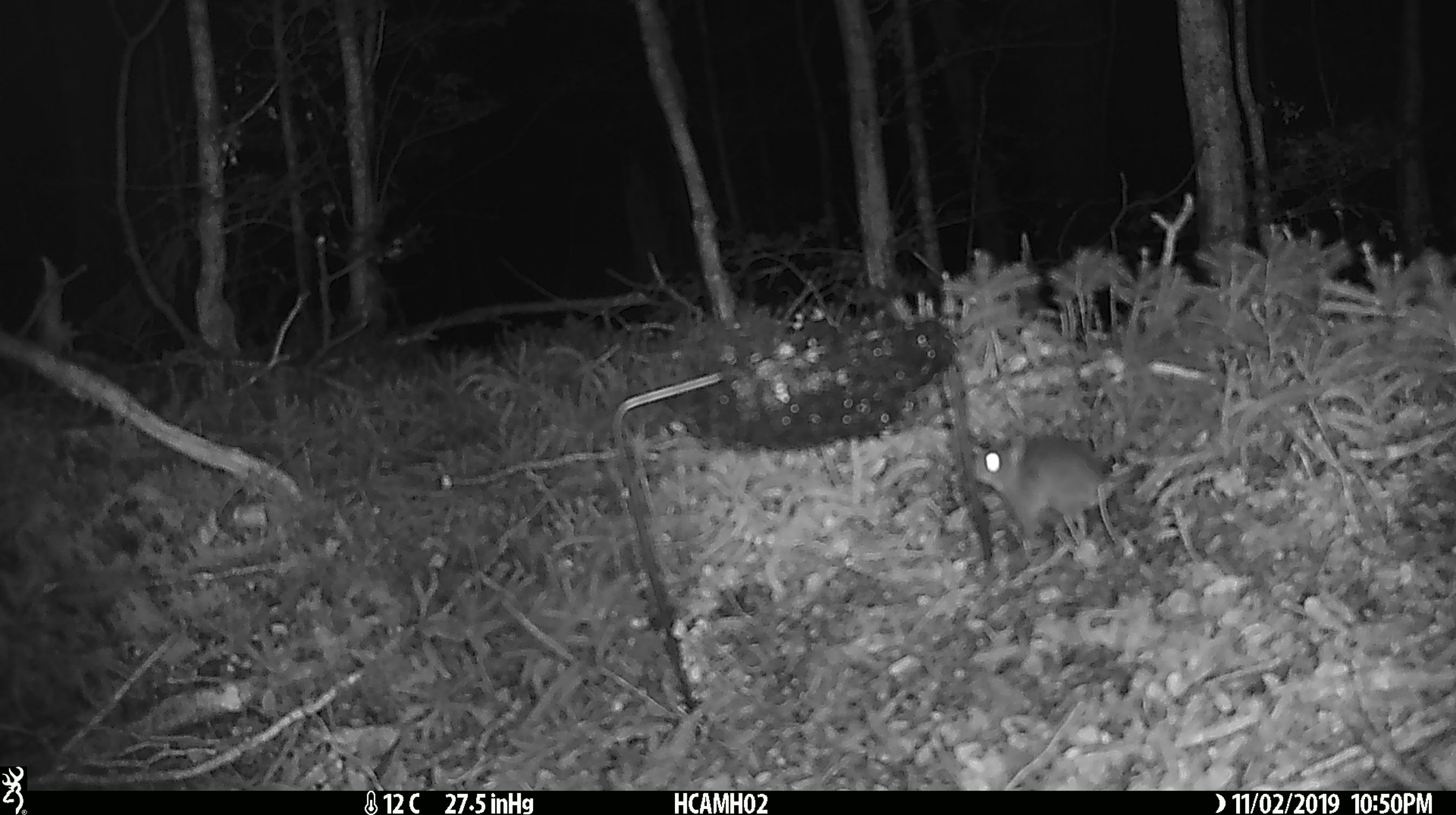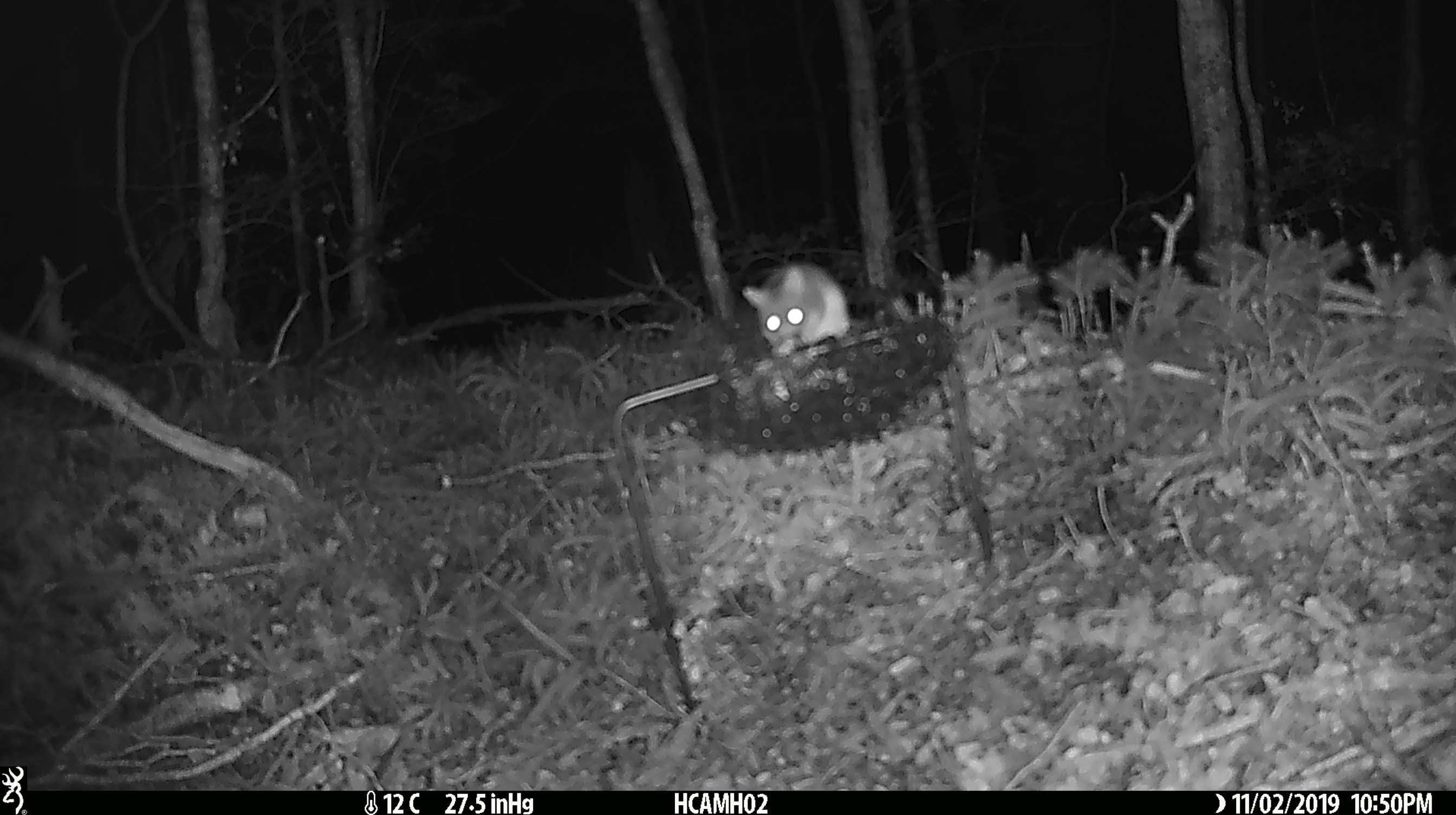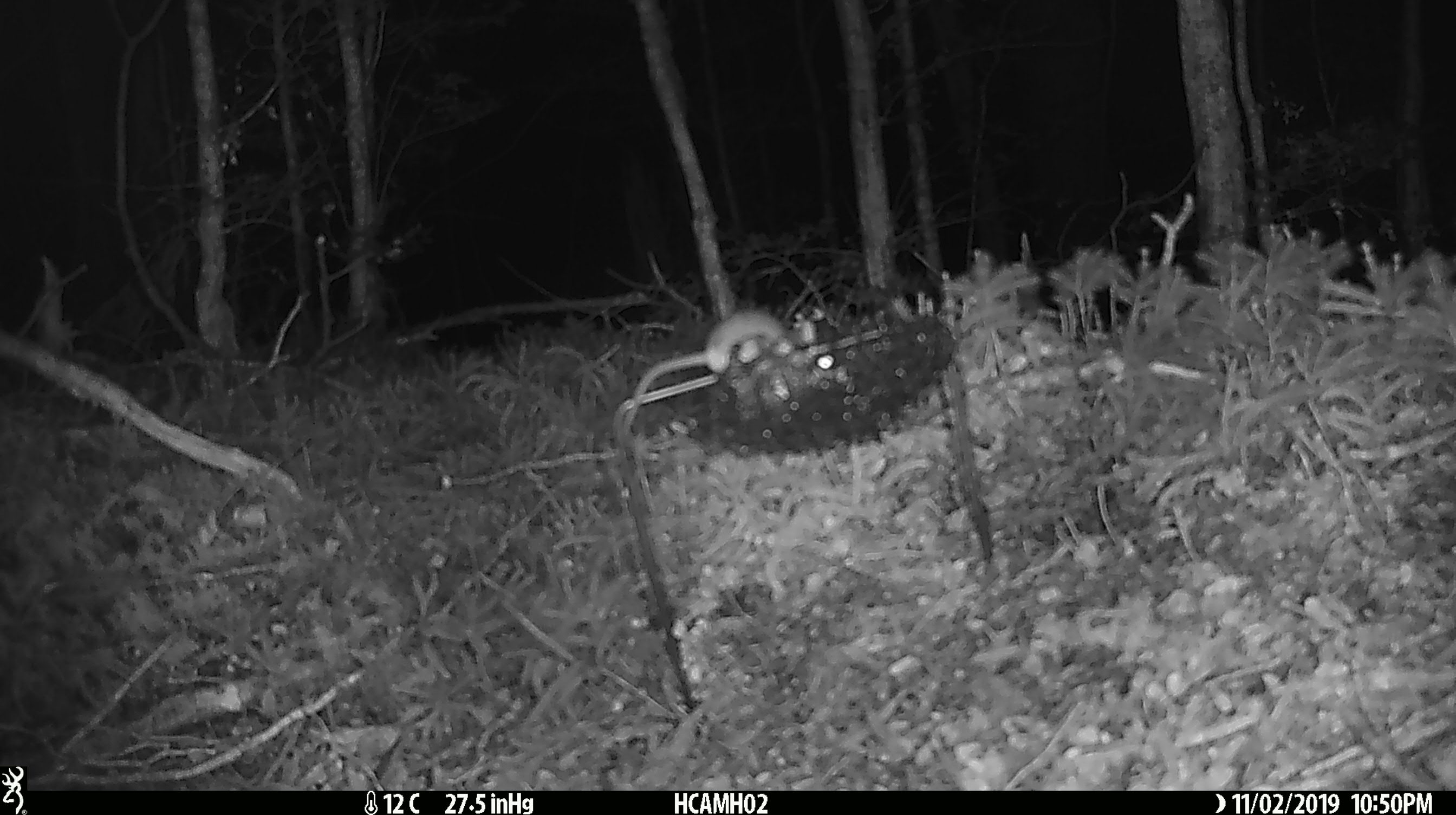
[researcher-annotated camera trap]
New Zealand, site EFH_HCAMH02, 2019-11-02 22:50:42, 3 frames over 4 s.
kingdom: Animalia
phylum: Chordata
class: Mammalia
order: Rodentia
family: Muridae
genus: Mus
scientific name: Mus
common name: mouse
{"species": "mouse (Mus)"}